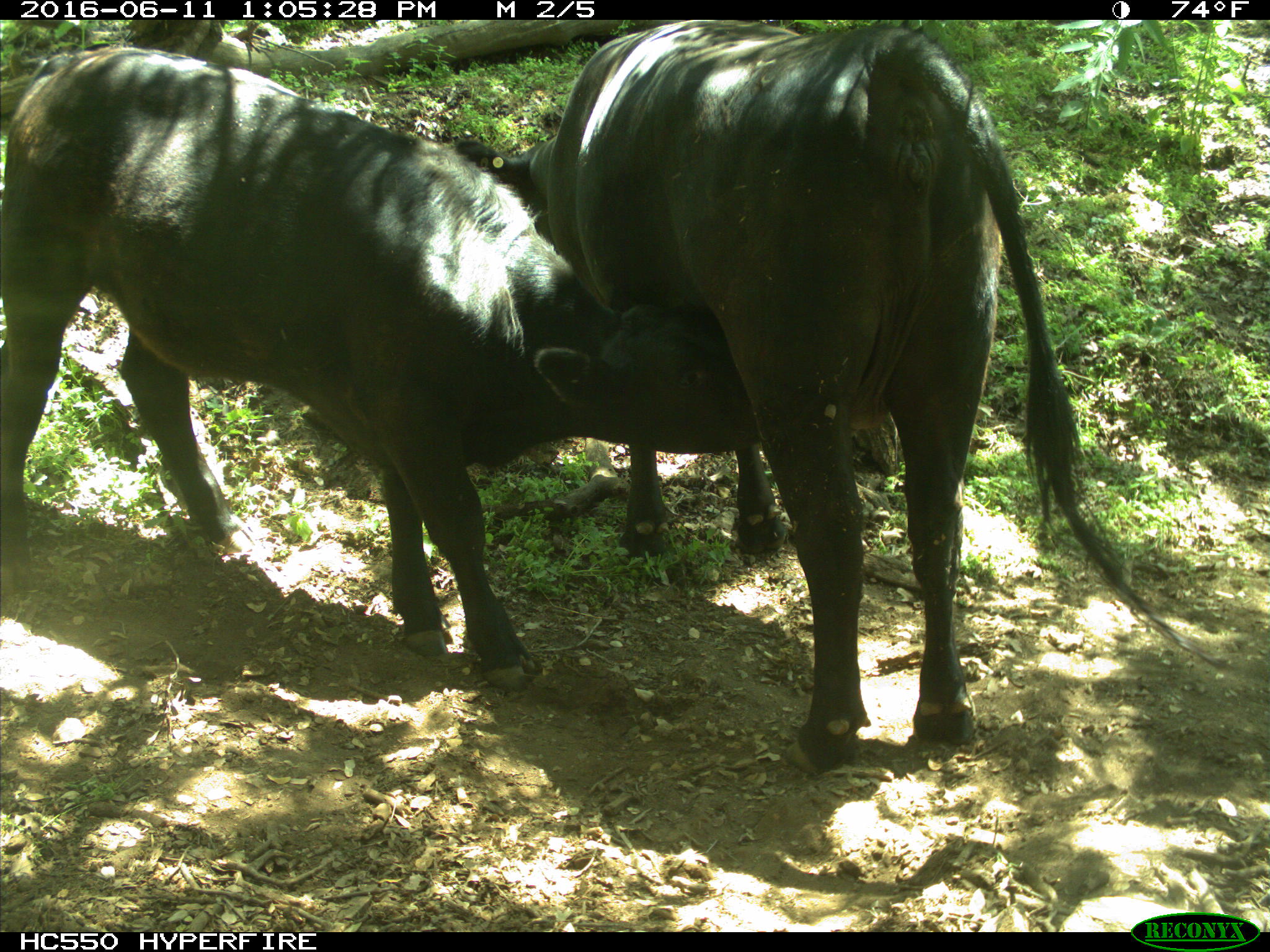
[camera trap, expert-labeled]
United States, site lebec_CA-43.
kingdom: Animalia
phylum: Chordata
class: Mammalia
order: Artiodactyla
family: Bovidae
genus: Bos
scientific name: Bos taurus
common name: domestic cow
Bos taurus (domestic cow).